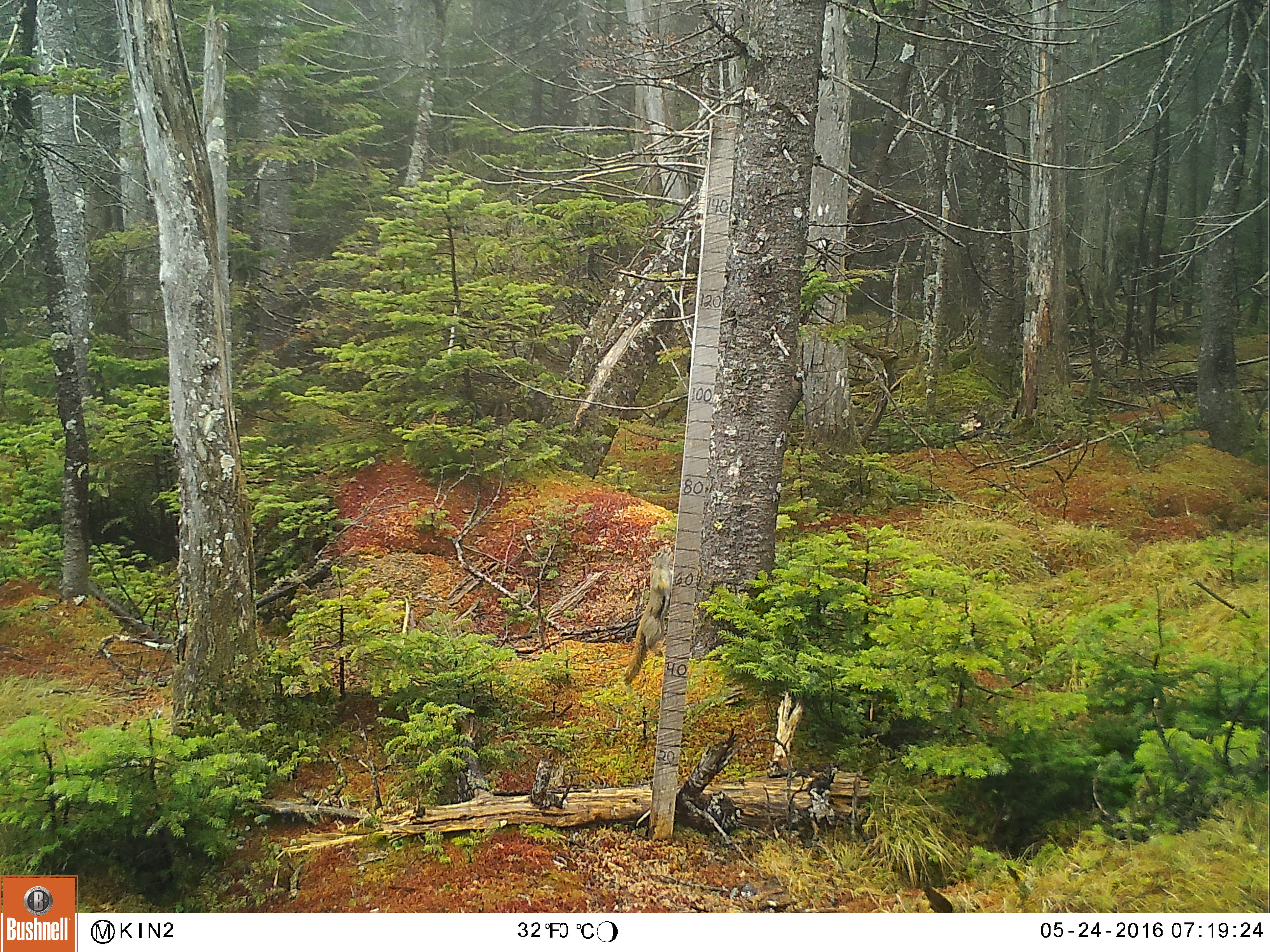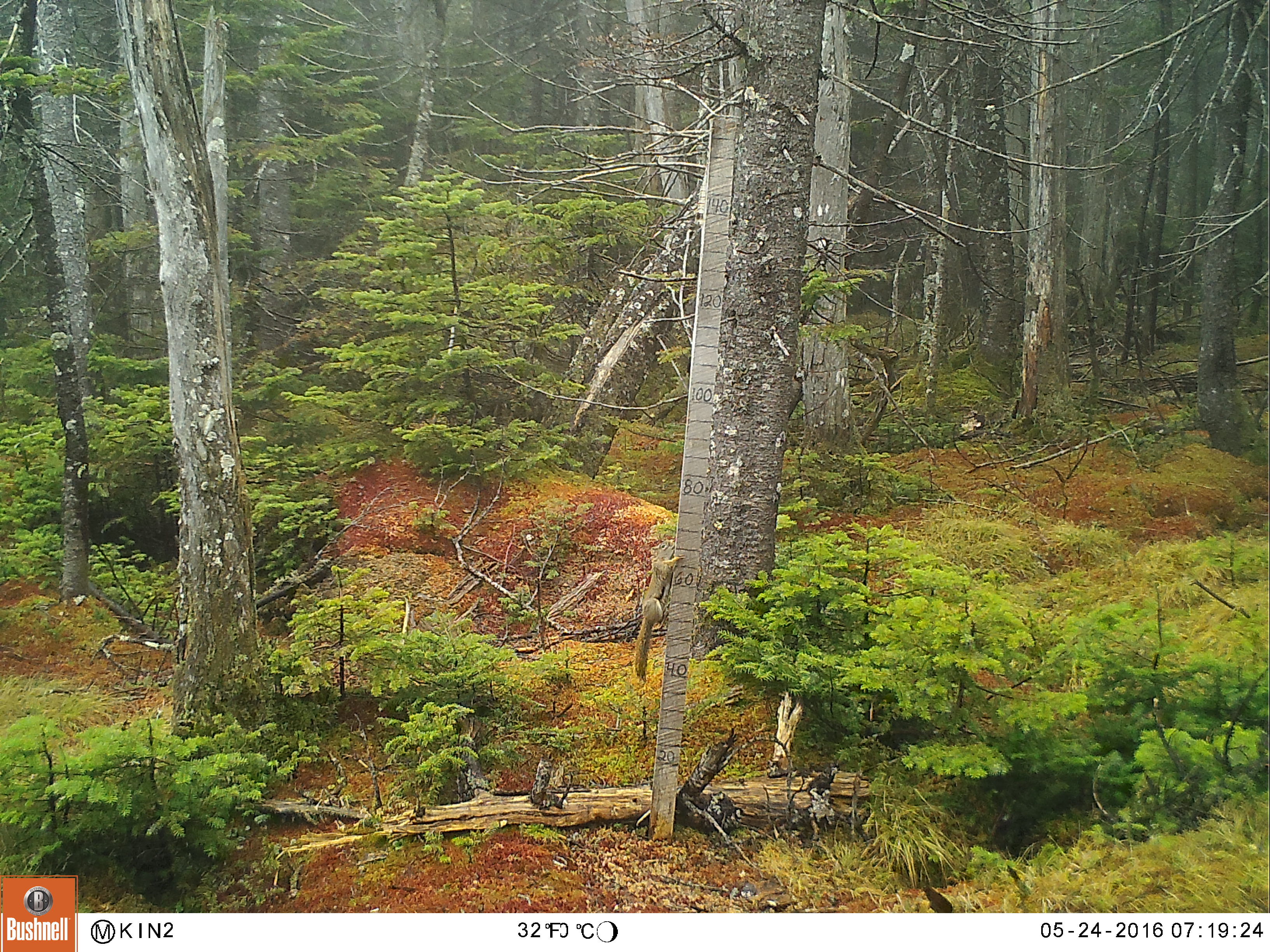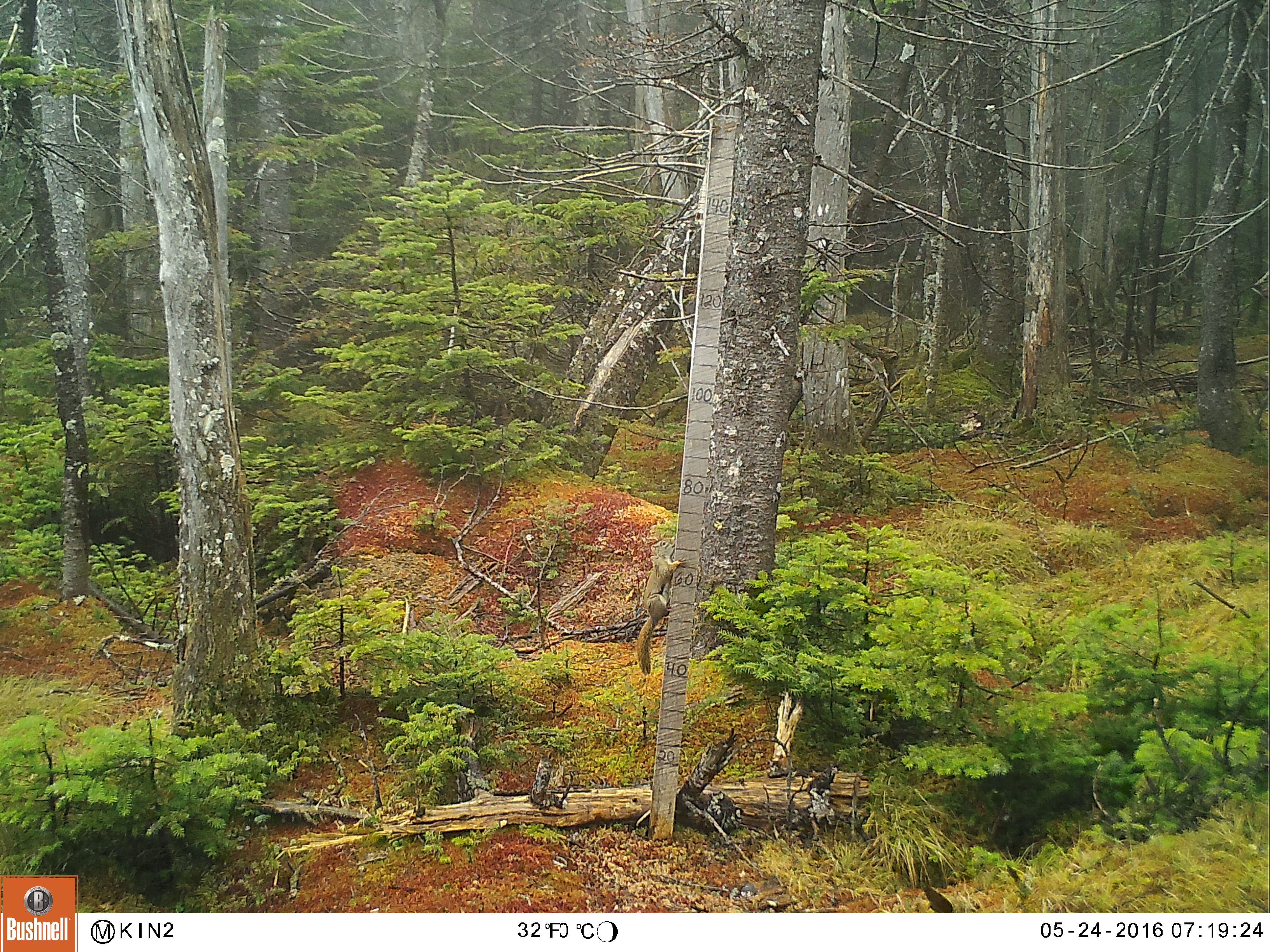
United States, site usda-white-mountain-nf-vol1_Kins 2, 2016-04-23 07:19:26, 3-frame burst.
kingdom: Animalia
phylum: Chordata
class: Mammalia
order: Rodentia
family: Sciuridae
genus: Tamiasciurus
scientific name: Tamiasciurus hudsonicus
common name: red squirrel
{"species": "red squirrel (Tamiasciurus hudsonicus)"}